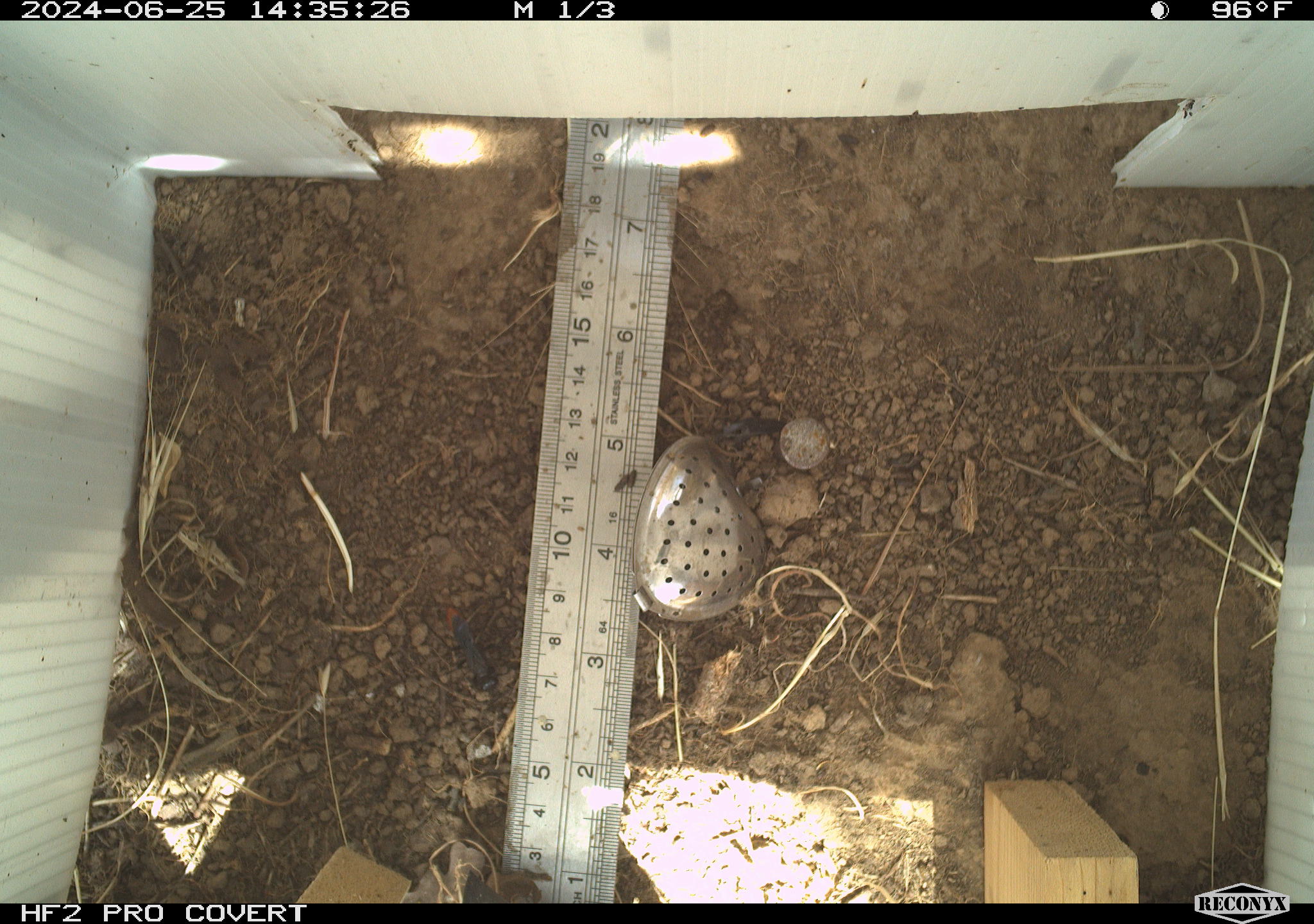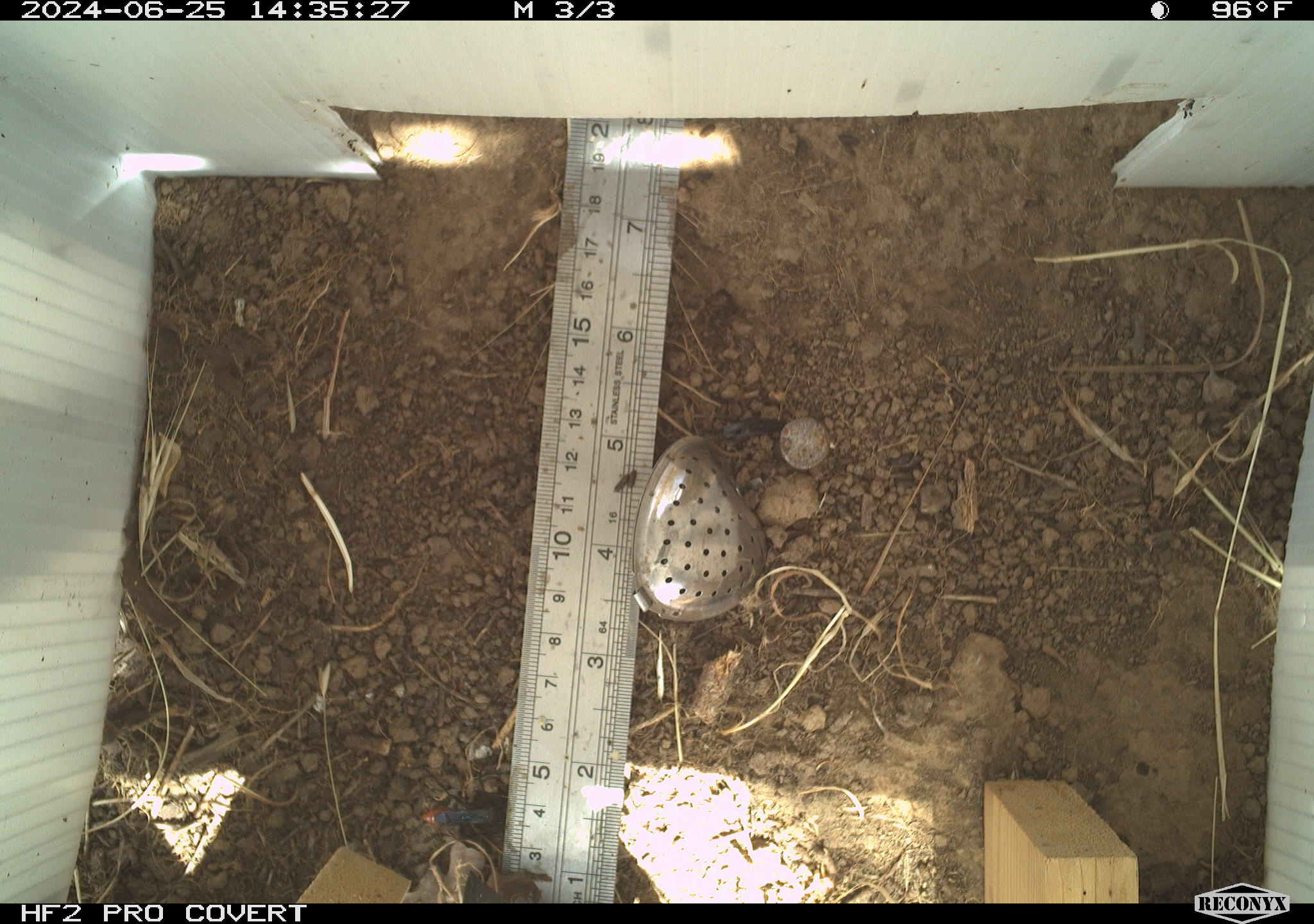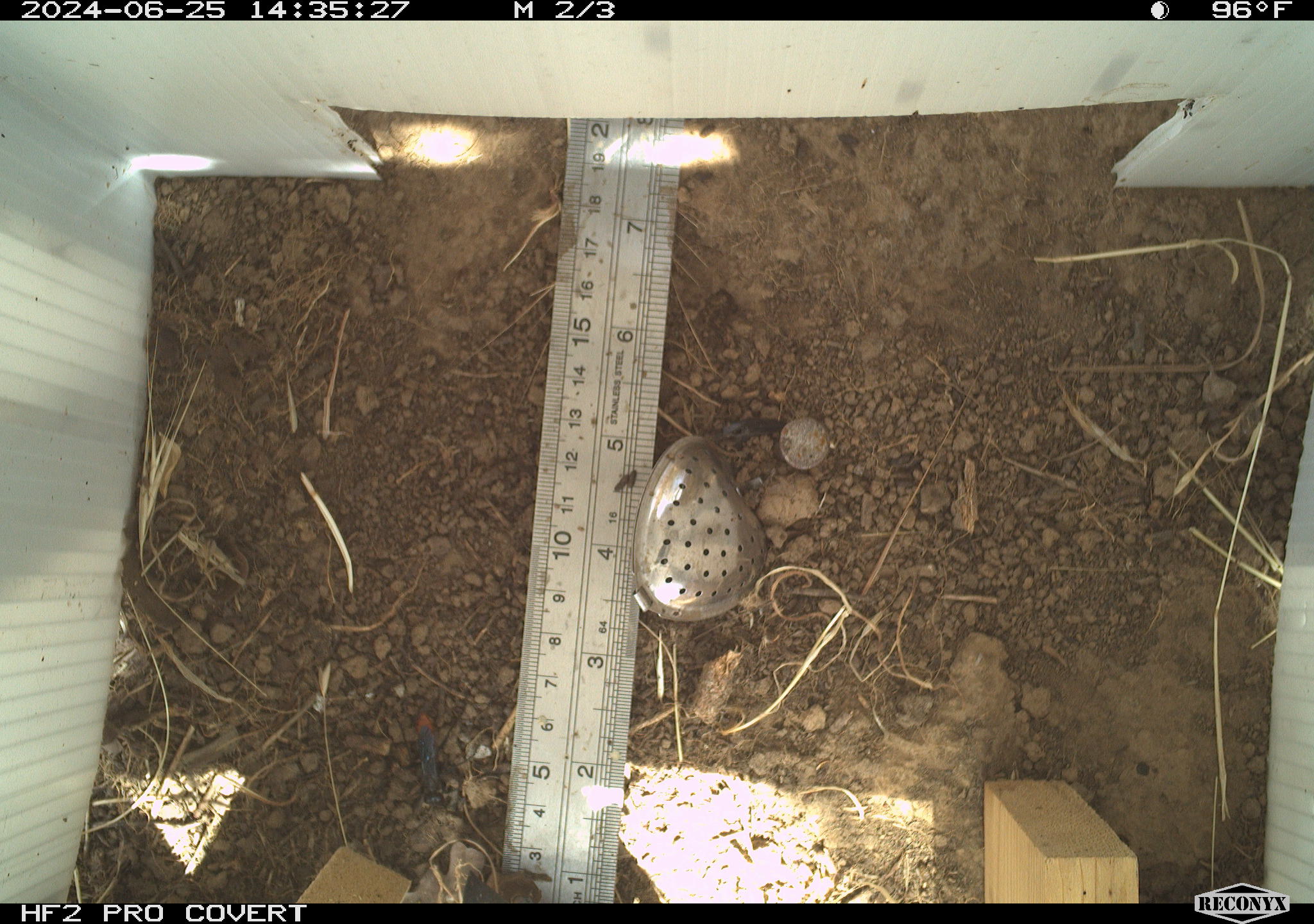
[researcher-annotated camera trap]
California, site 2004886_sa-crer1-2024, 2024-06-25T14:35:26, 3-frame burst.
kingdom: Animalia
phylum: Arthropoda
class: Insecta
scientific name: Insecta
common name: insect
Insect (Insecta).